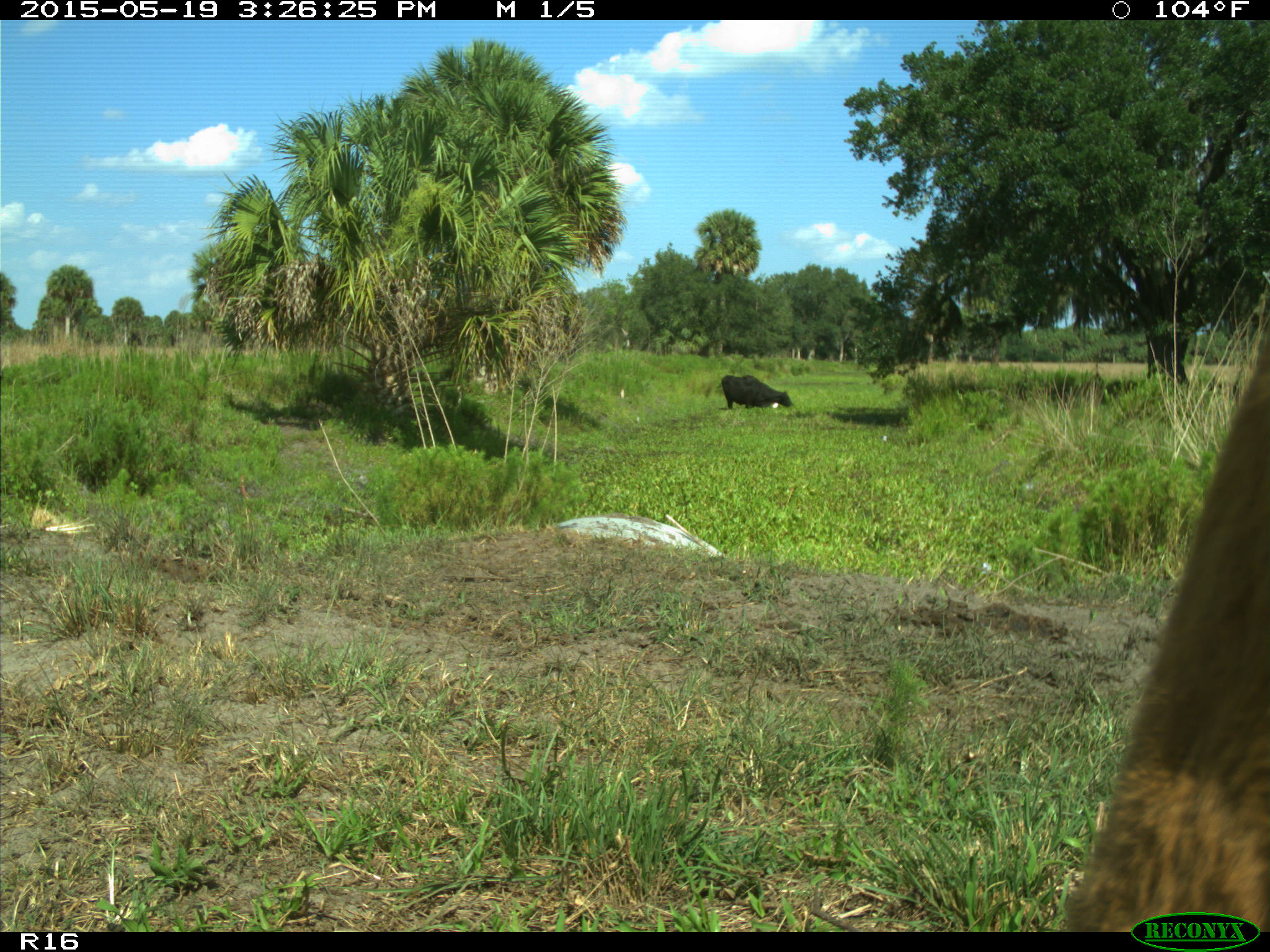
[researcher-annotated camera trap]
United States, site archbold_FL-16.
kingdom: Animalia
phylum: Chordata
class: Mammalia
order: Artiodactyla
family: Bovidae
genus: Bos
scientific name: Bos taurus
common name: domestic cow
Bos taurus (domestic cow).